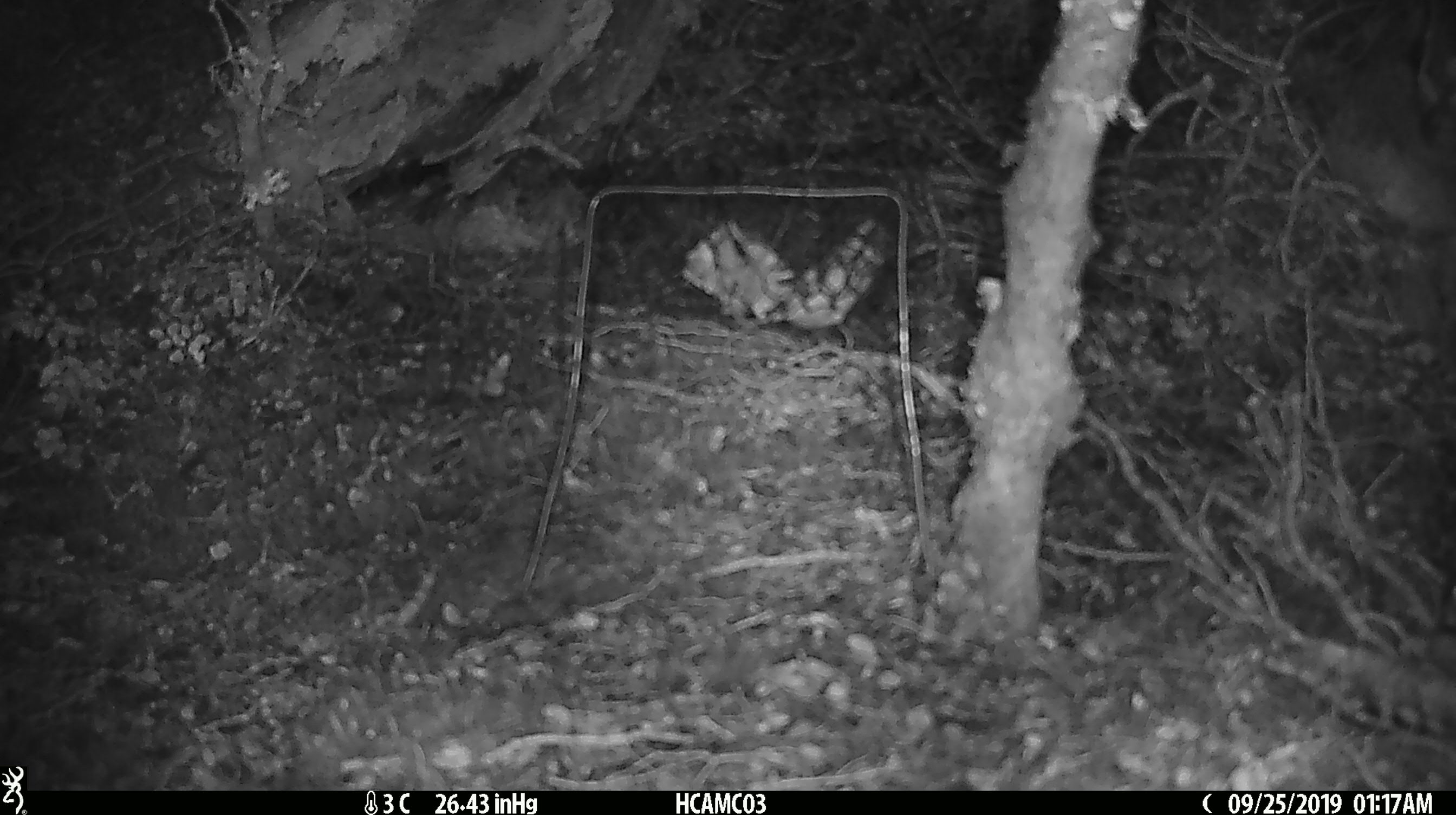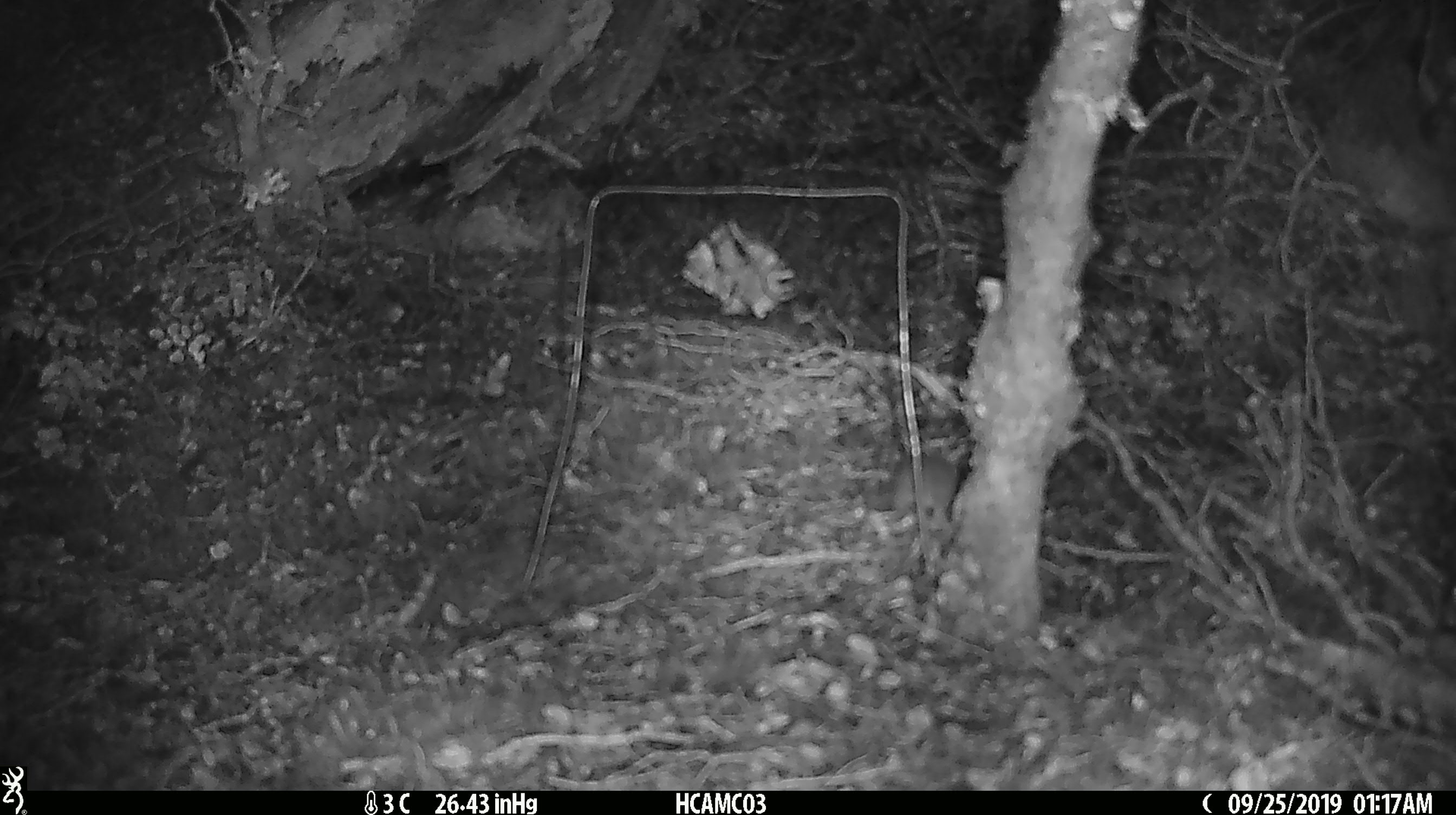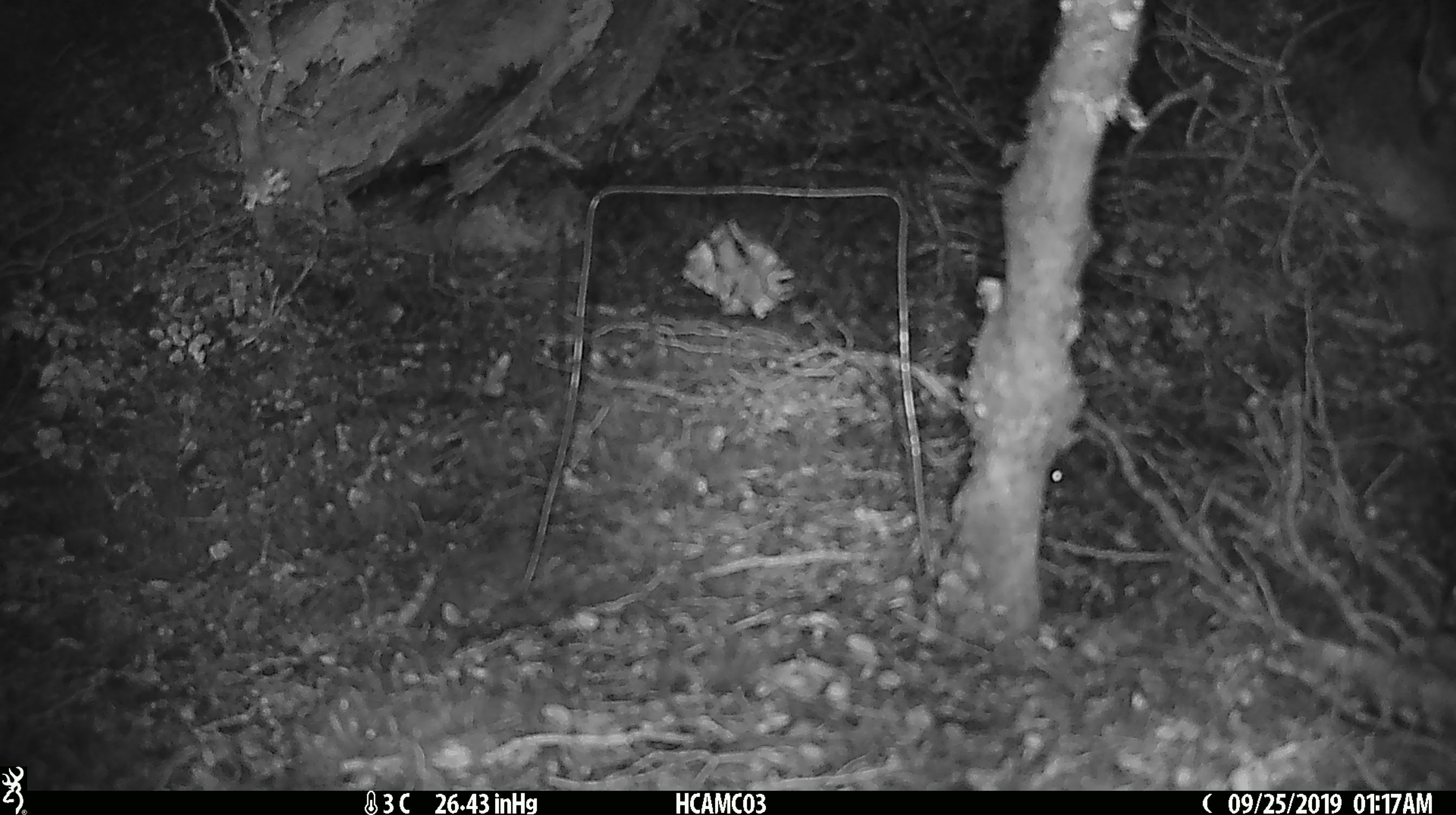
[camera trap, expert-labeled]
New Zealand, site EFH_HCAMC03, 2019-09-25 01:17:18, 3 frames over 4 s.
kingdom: Animalia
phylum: Chordata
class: Mammalia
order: Rodentia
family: Muridae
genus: Mus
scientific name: Mus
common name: mouse